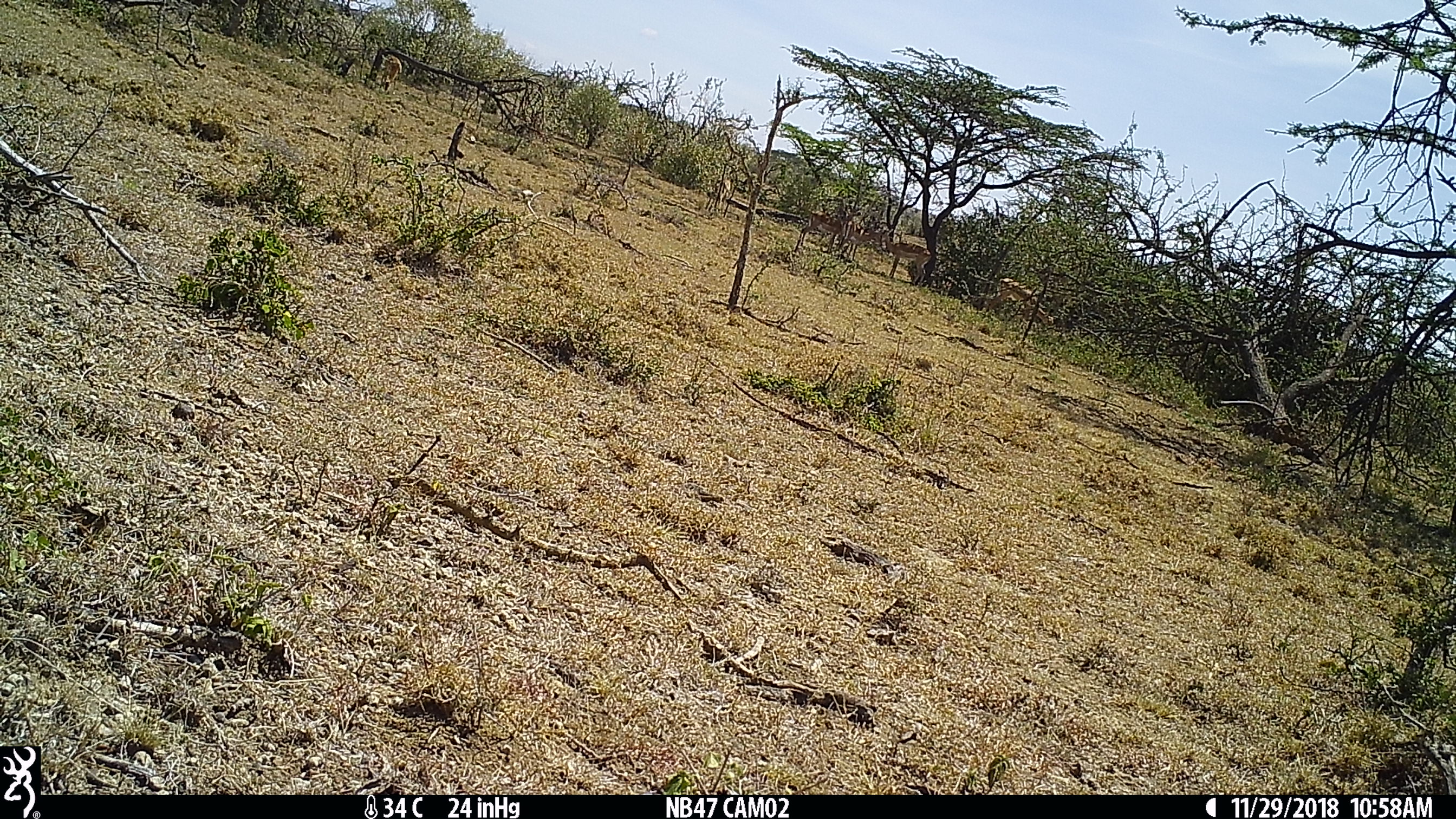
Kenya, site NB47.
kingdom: Animalia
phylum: Chordata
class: Mammalia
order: Artiodactyla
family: Bovidae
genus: Aepyceros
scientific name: Aepyceros melampus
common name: impala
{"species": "impala (Aepyceros melampus)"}